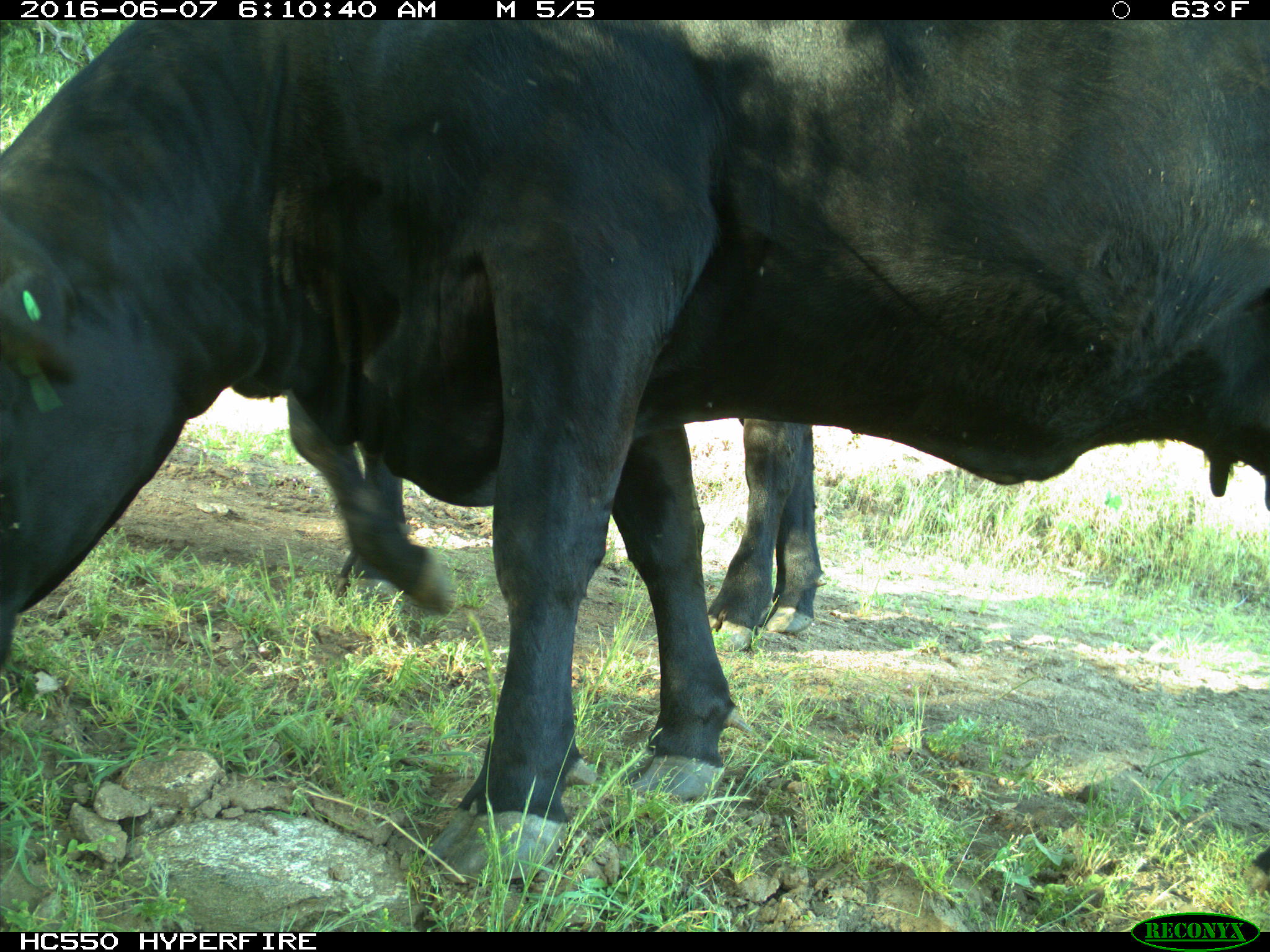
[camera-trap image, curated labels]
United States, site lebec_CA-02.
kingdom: Animalia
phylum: Chordata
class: Mammalia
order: Artiodactyla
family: Bovidae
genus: Bos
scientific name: Bos taurus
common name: domestic cow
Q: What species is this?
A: Bos taurus (domestic cow).